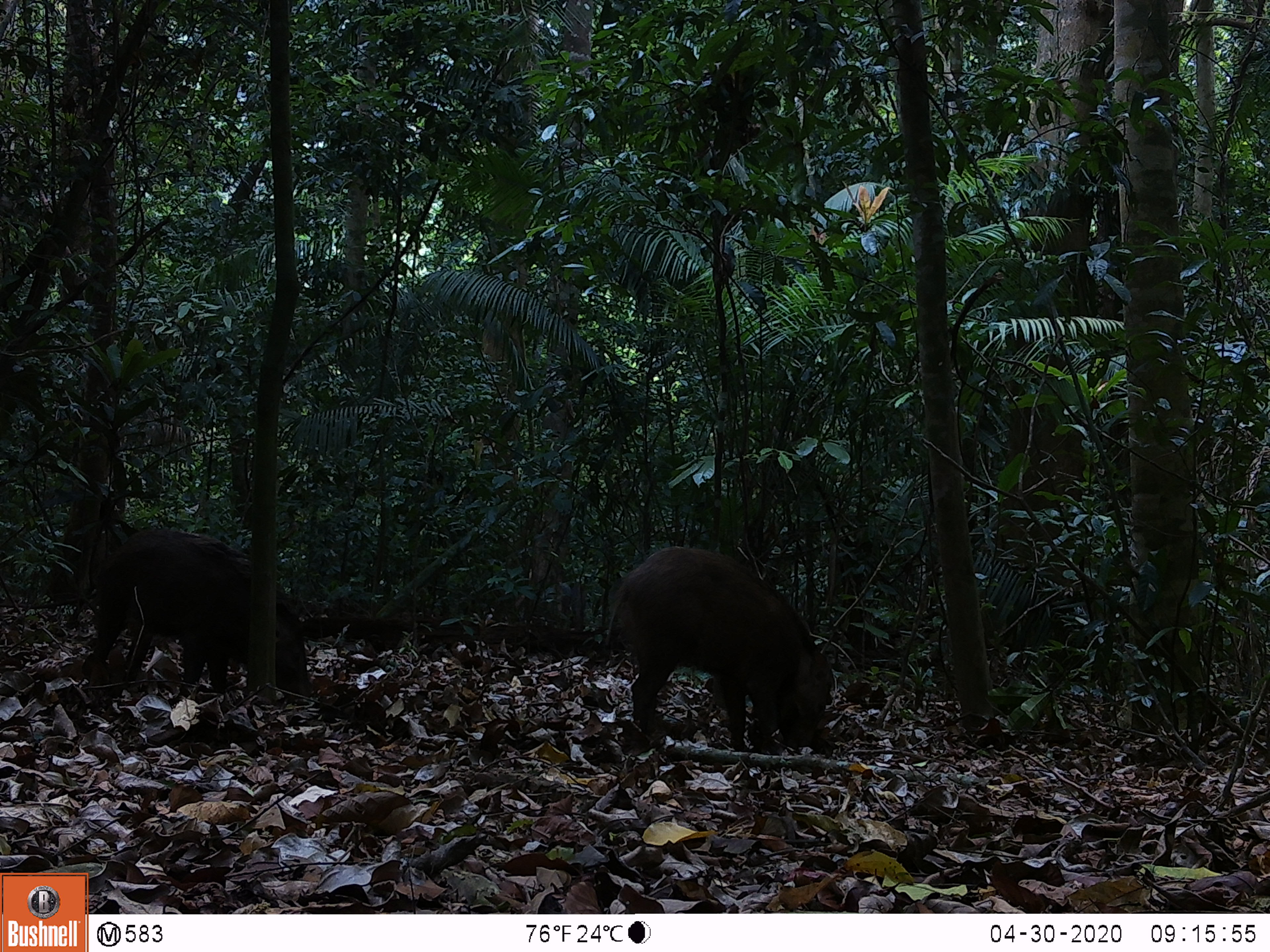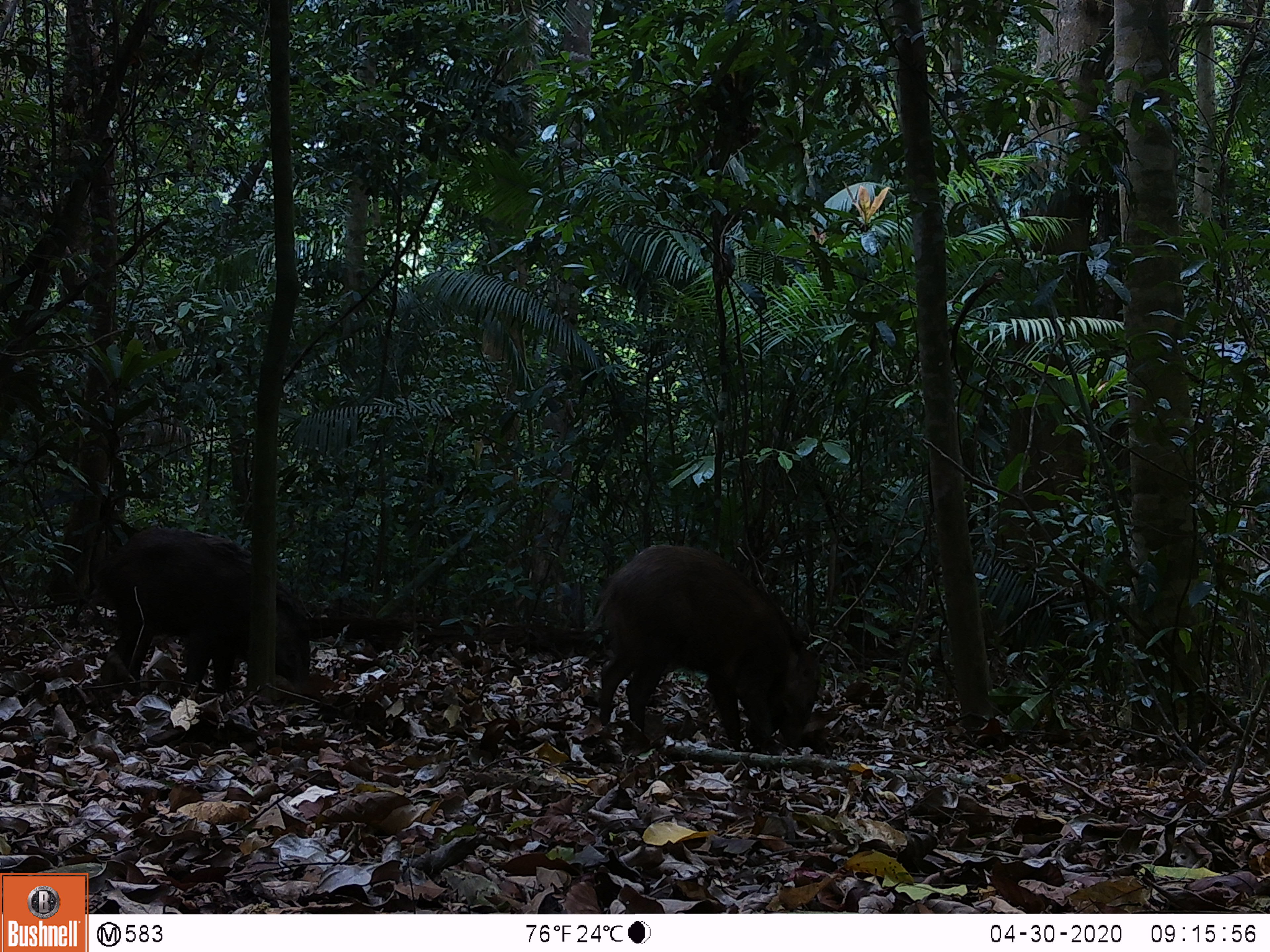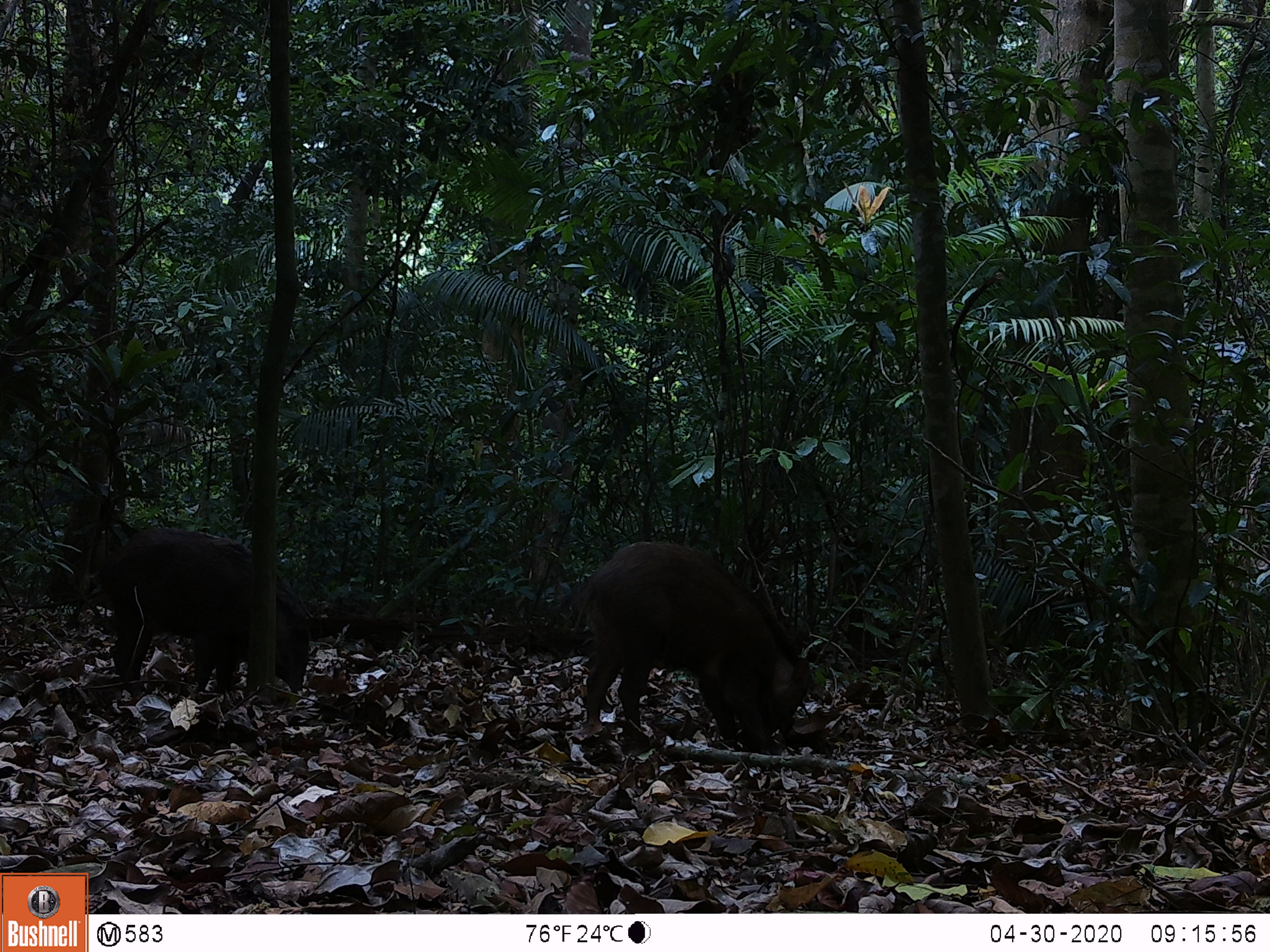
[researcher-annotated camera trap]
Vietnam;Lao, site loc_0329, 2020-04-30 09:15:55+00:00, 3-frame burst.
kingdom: Animalia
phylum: Chordata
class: Mammalia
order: Artiodactyla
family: Suidae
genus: Sus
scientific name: Sus scrofa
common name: eurasian wild pig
Eurasian wild pig (Sus scrofa). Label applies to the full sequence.